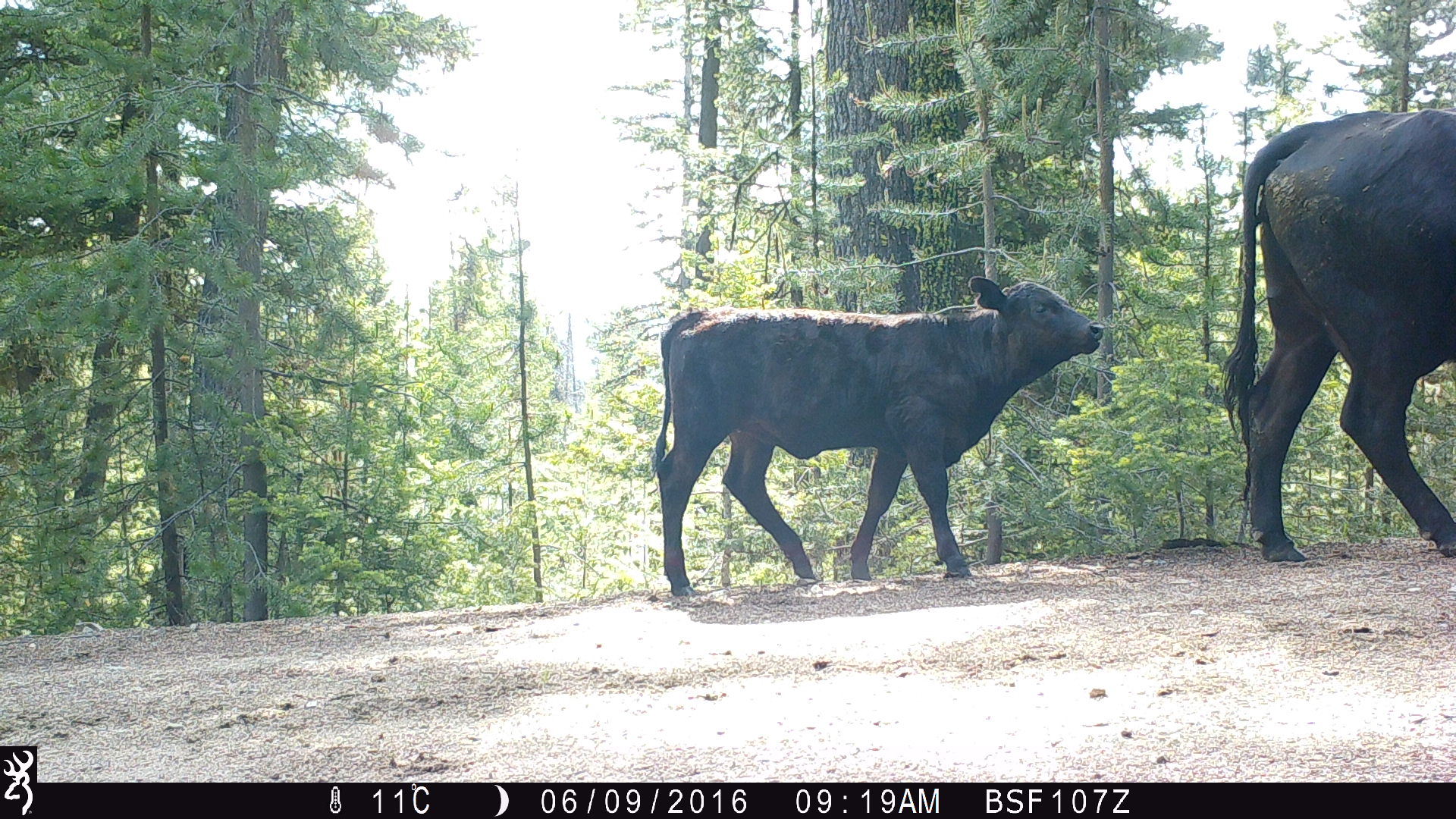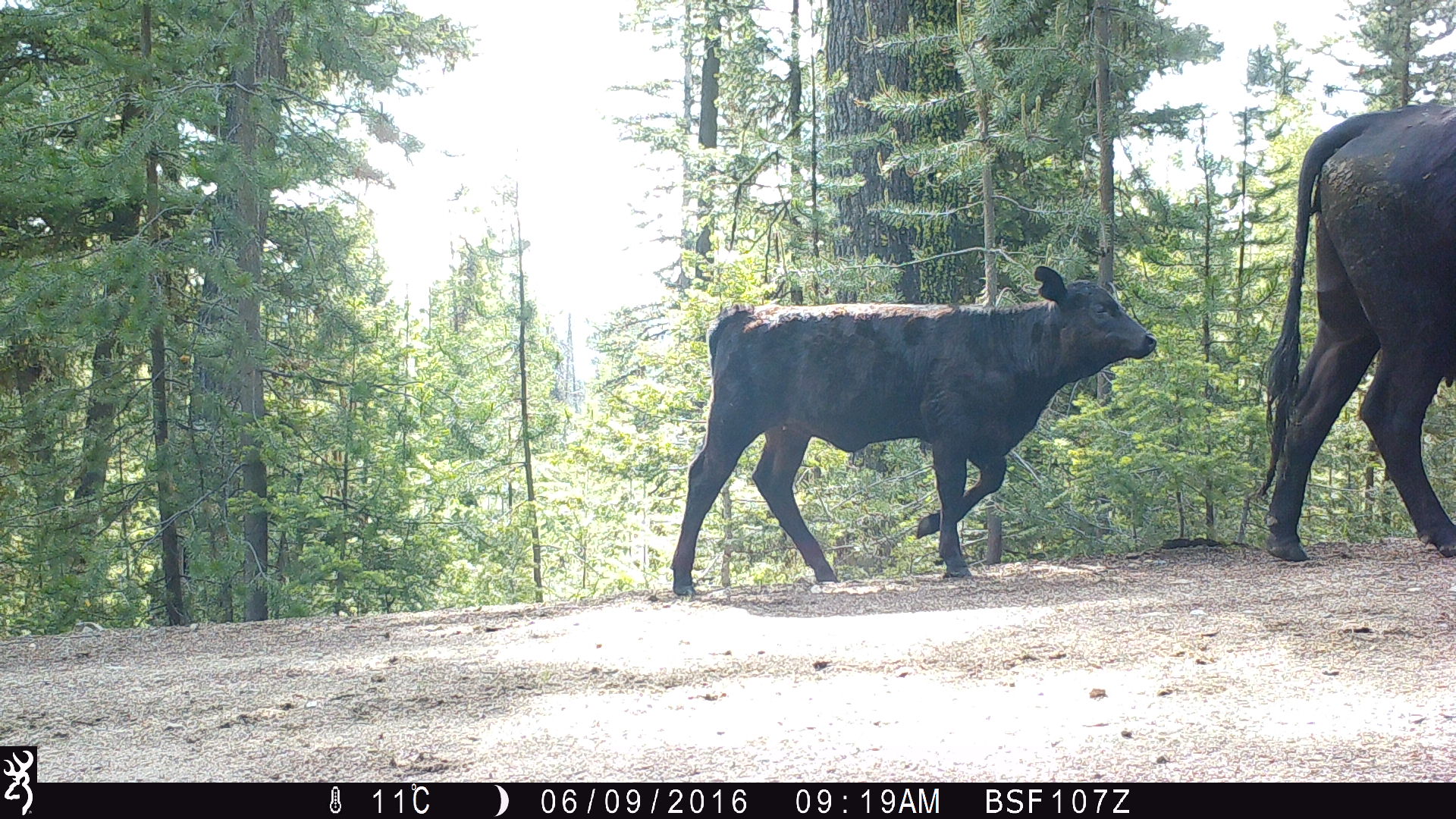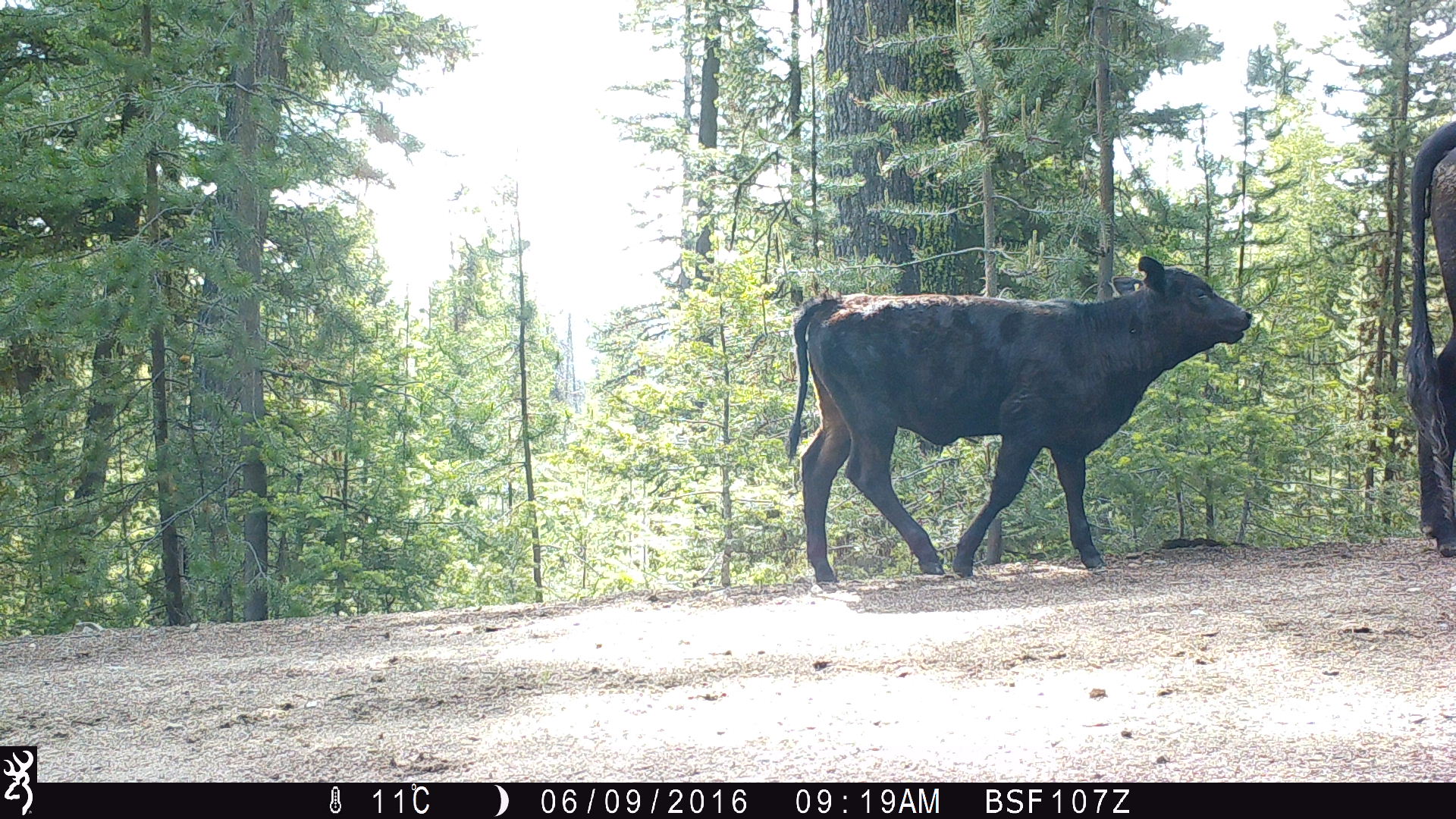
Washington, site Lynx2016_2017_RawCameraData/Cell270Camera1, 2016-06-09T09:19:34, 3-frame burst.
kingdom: Animalia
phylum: Chordata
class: Mammalia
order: Artiodactyla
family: Bovidae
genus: Bos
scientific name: Bos taurus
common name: domestic cattle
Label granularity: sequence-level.